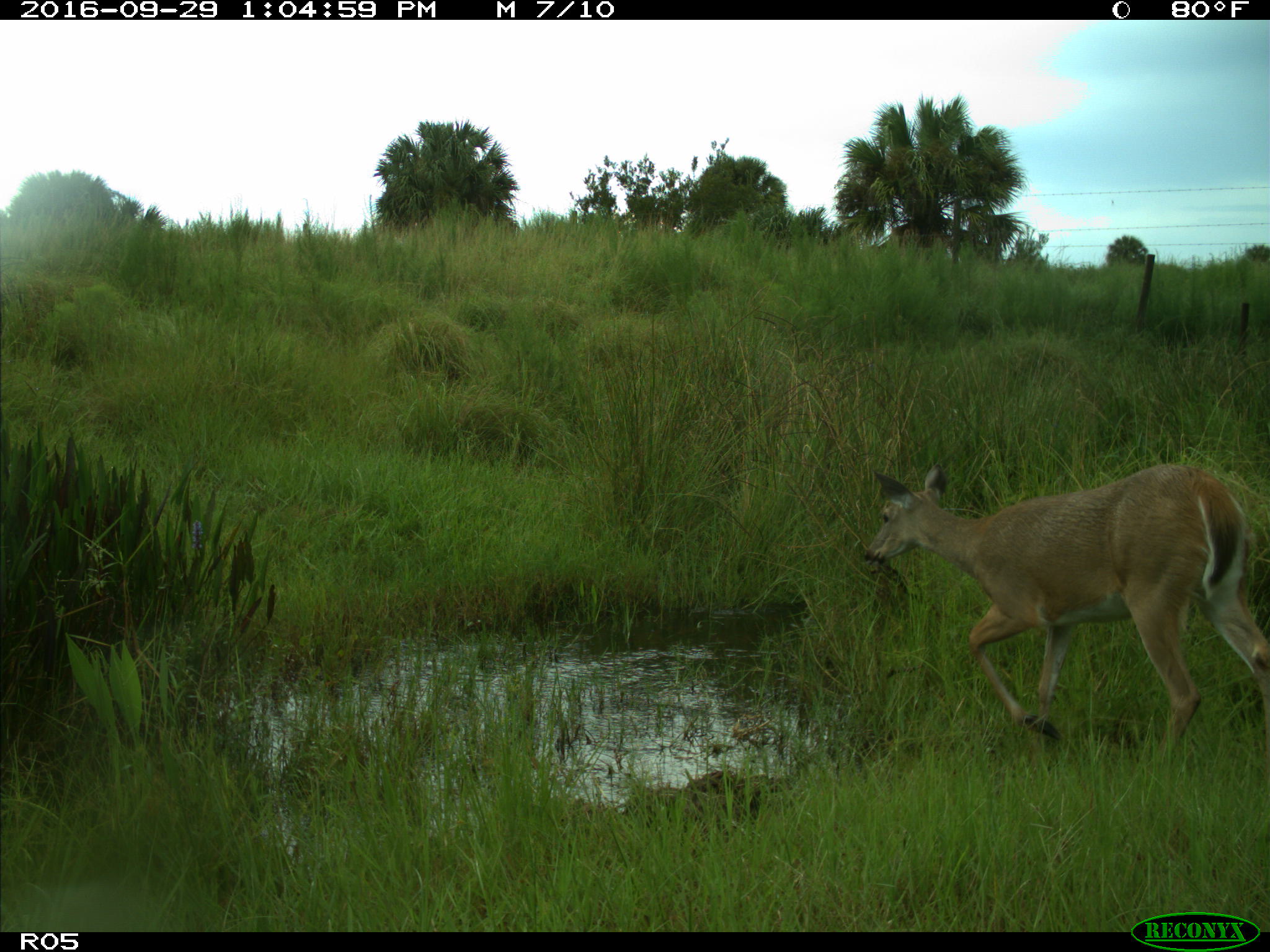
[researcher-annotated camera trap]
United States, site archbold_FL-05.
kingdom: Animalia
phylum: Chordata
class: Mammalia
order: Artiodactyla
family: Cervidae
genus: Odocoileus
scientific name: Odocoileus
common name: deer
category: unidentified deer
Unidentified deer (deer) (Odocoileus).